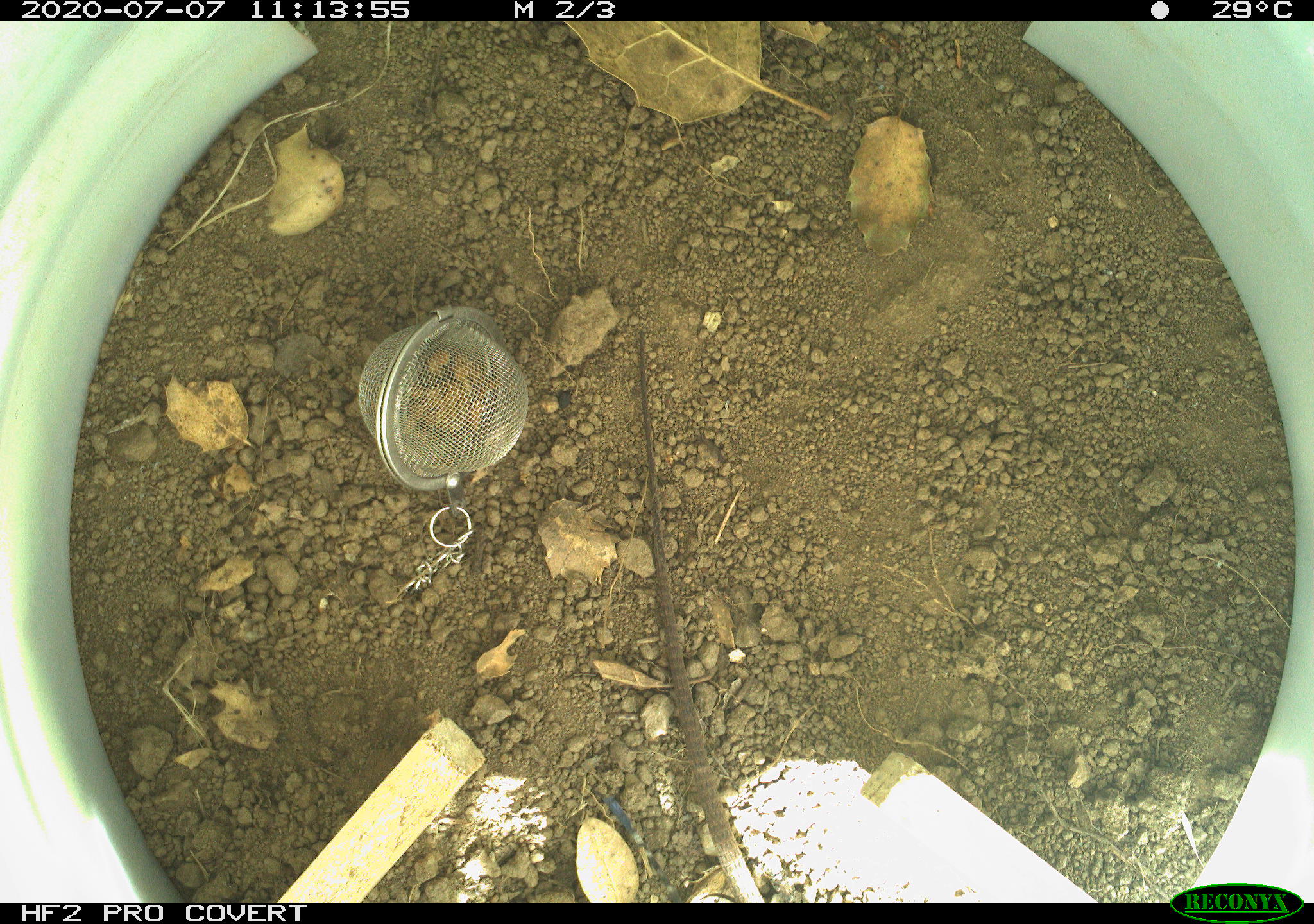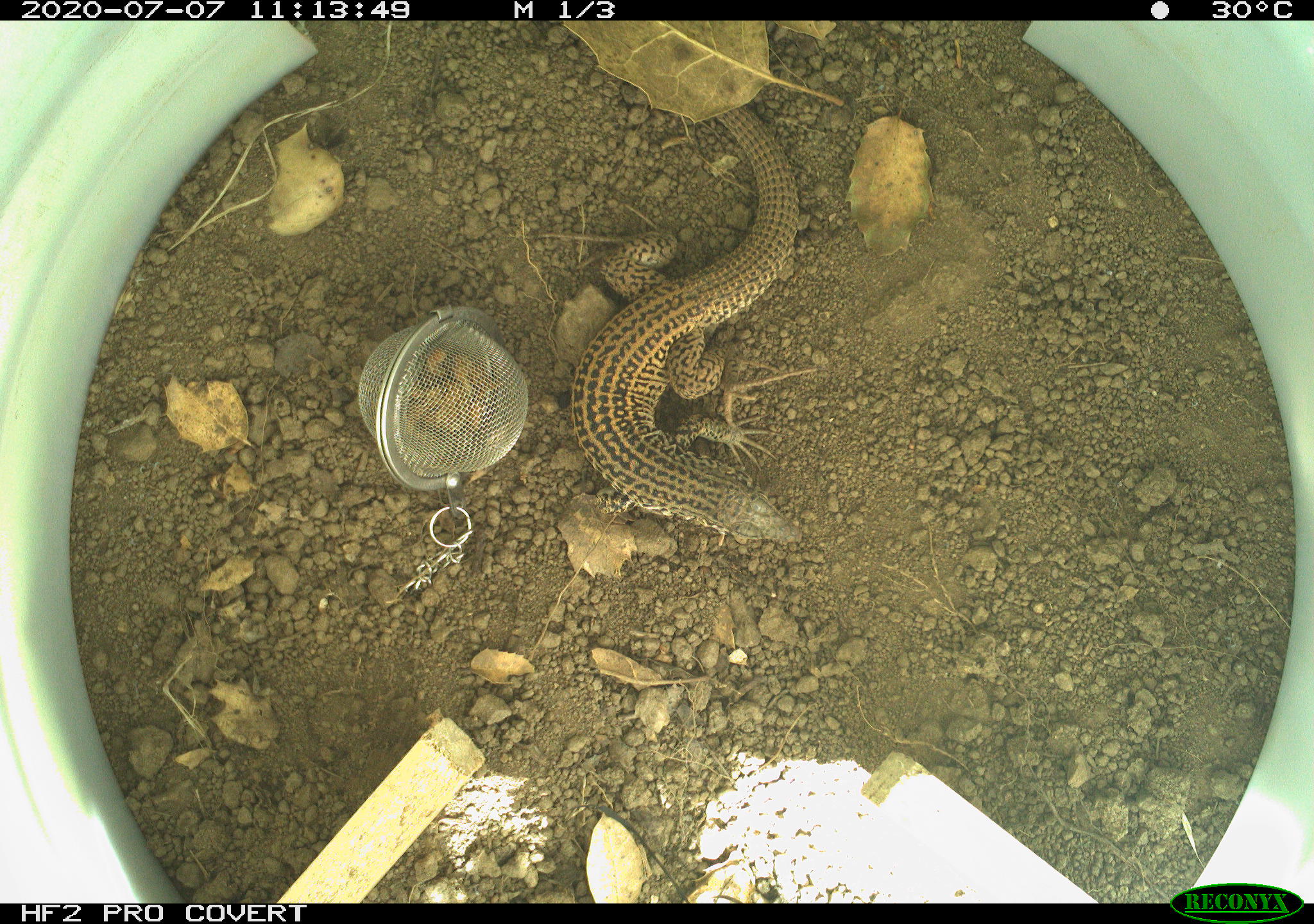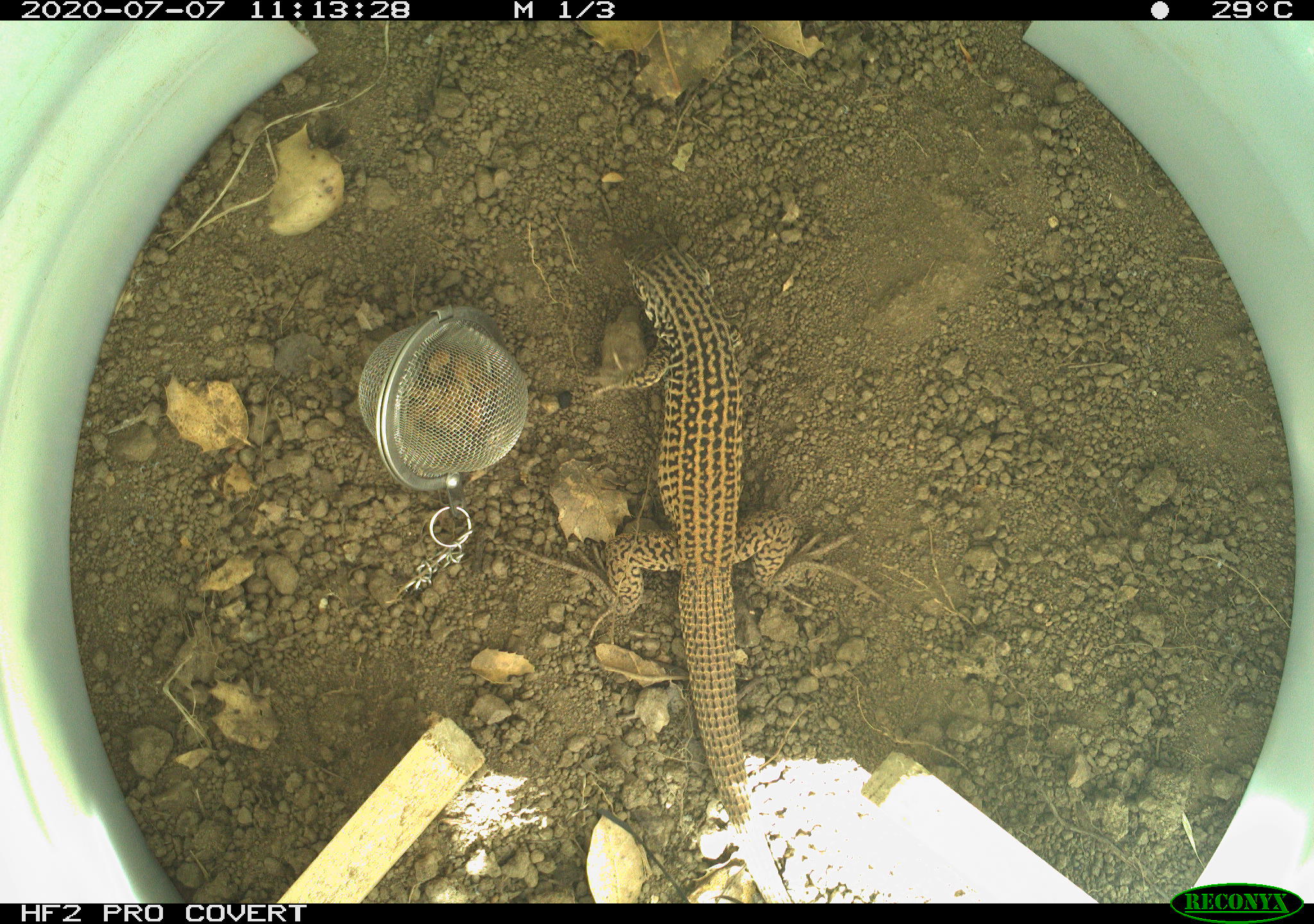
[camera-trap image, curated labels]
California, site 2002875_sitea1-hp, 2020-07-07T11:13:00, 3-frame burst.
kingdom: Animalia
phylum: Chordata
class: Reptilia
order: Squamata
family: Teiidae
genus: Aspidoscelis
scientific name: Aspidoscelis tigris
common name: western whiptail